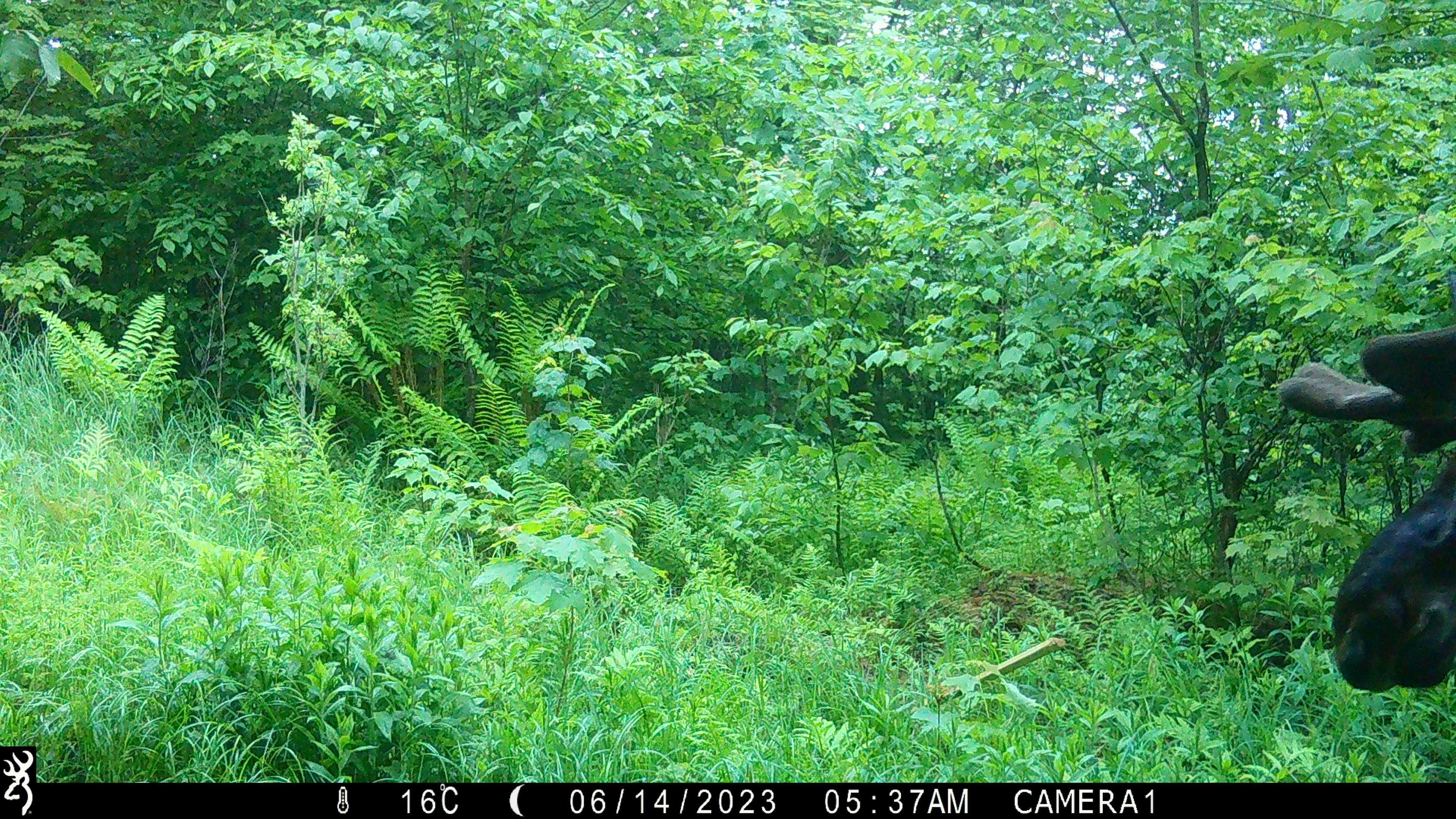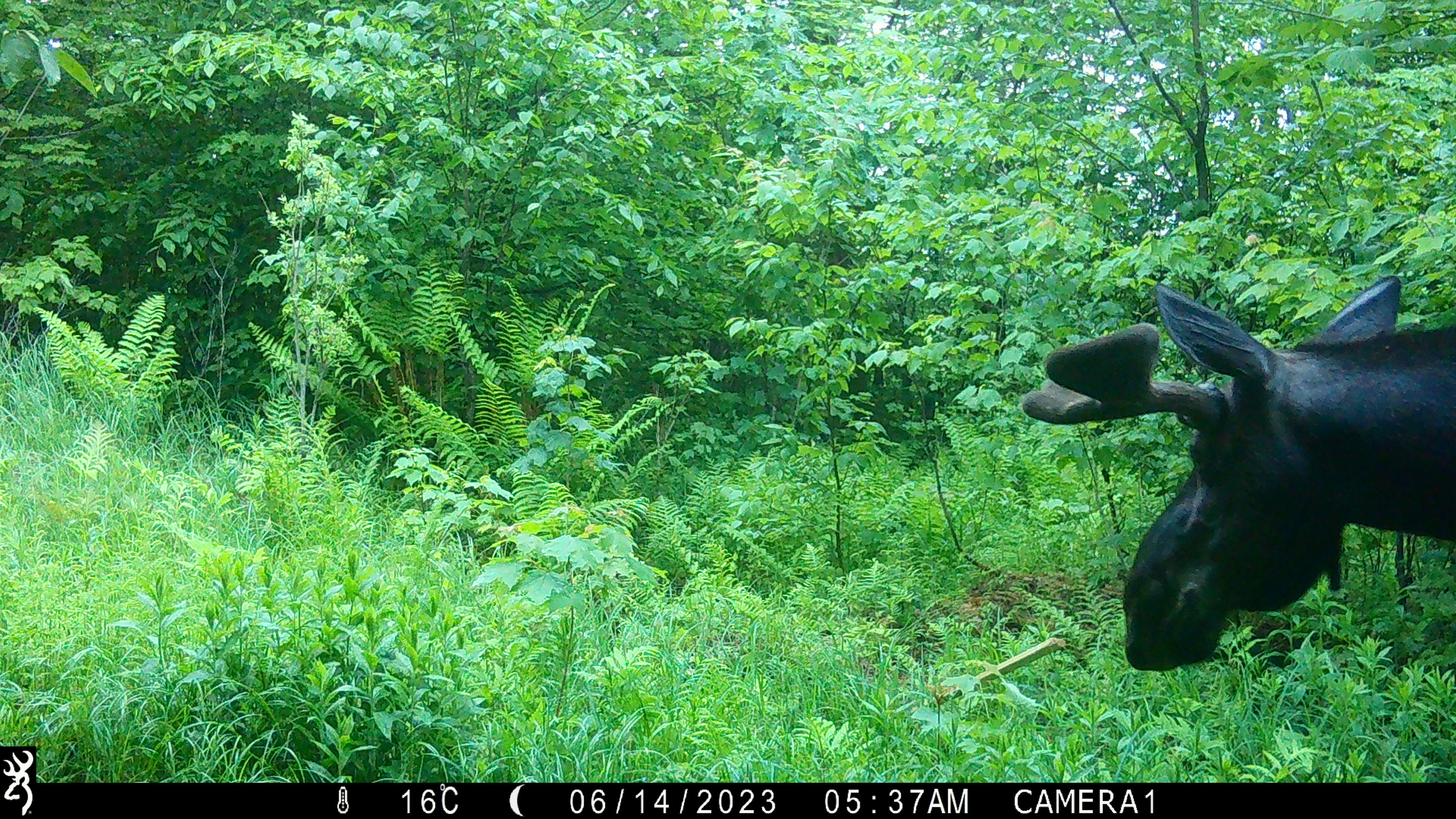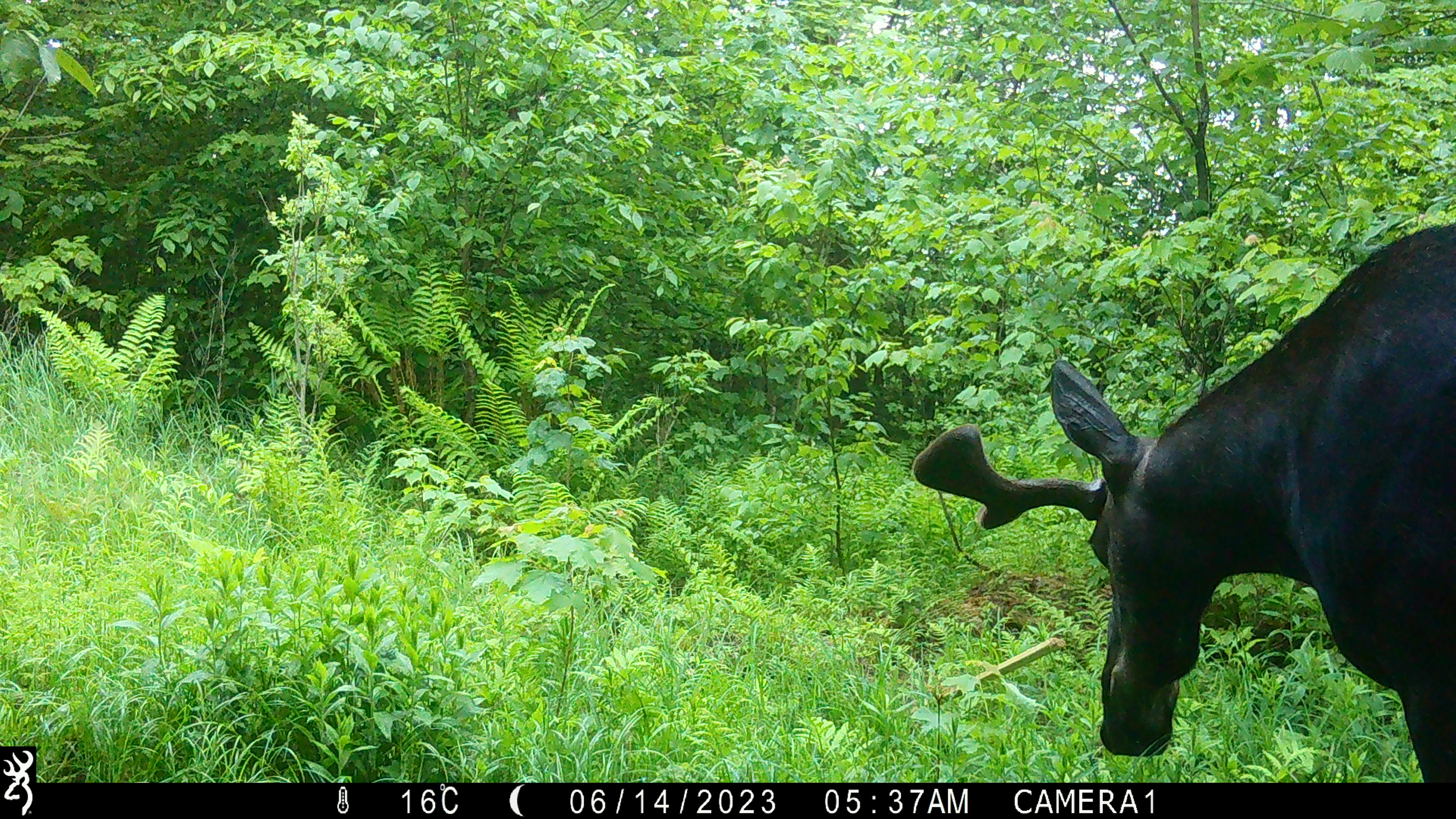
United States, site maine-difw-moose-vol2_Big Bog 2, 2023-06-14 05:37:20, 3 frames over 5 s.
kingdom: Animalia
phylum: Chordata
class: Mammalia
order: Artiodactyla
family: Cervidae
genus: Alces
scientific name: Alces alces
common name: moose